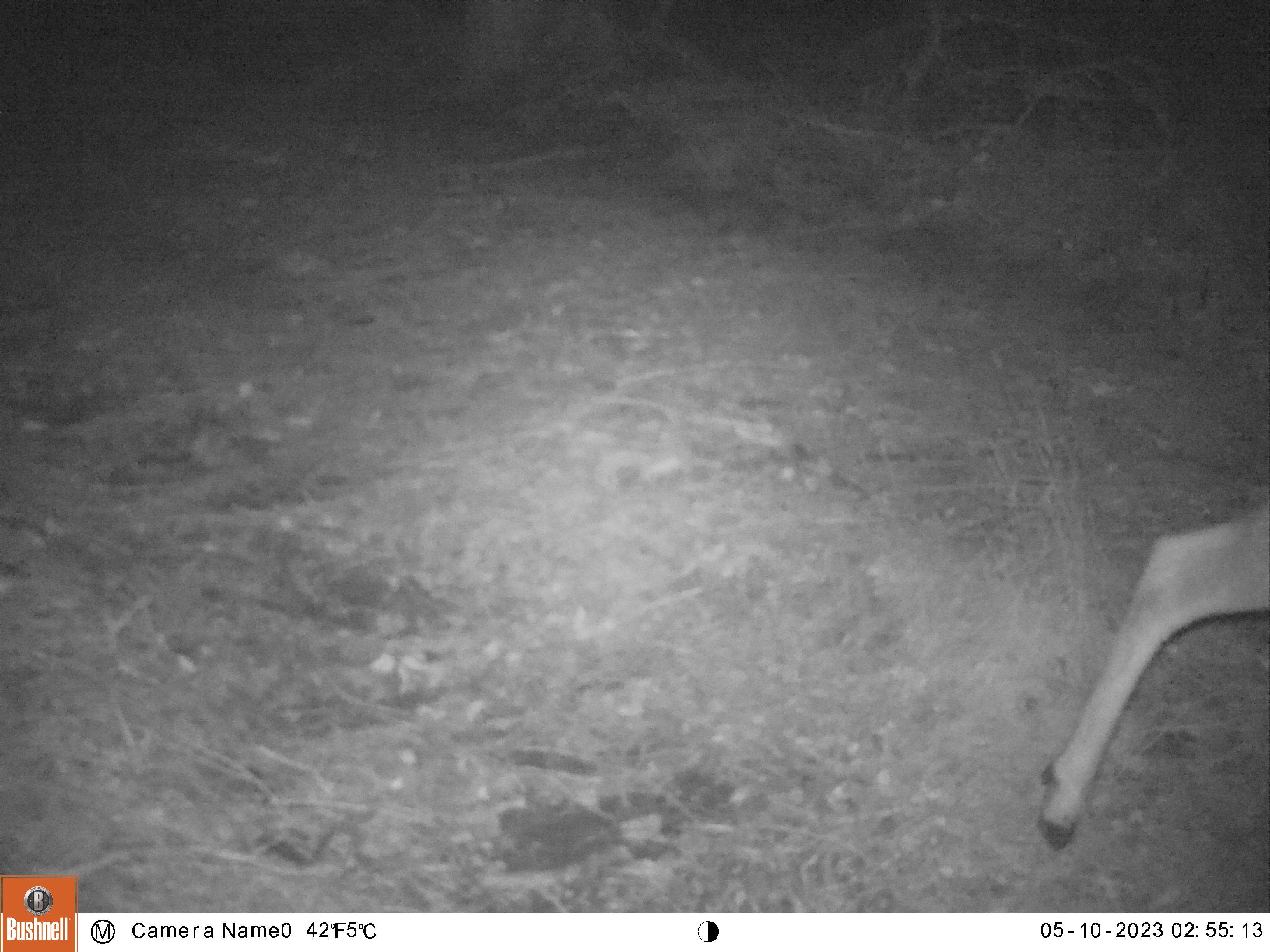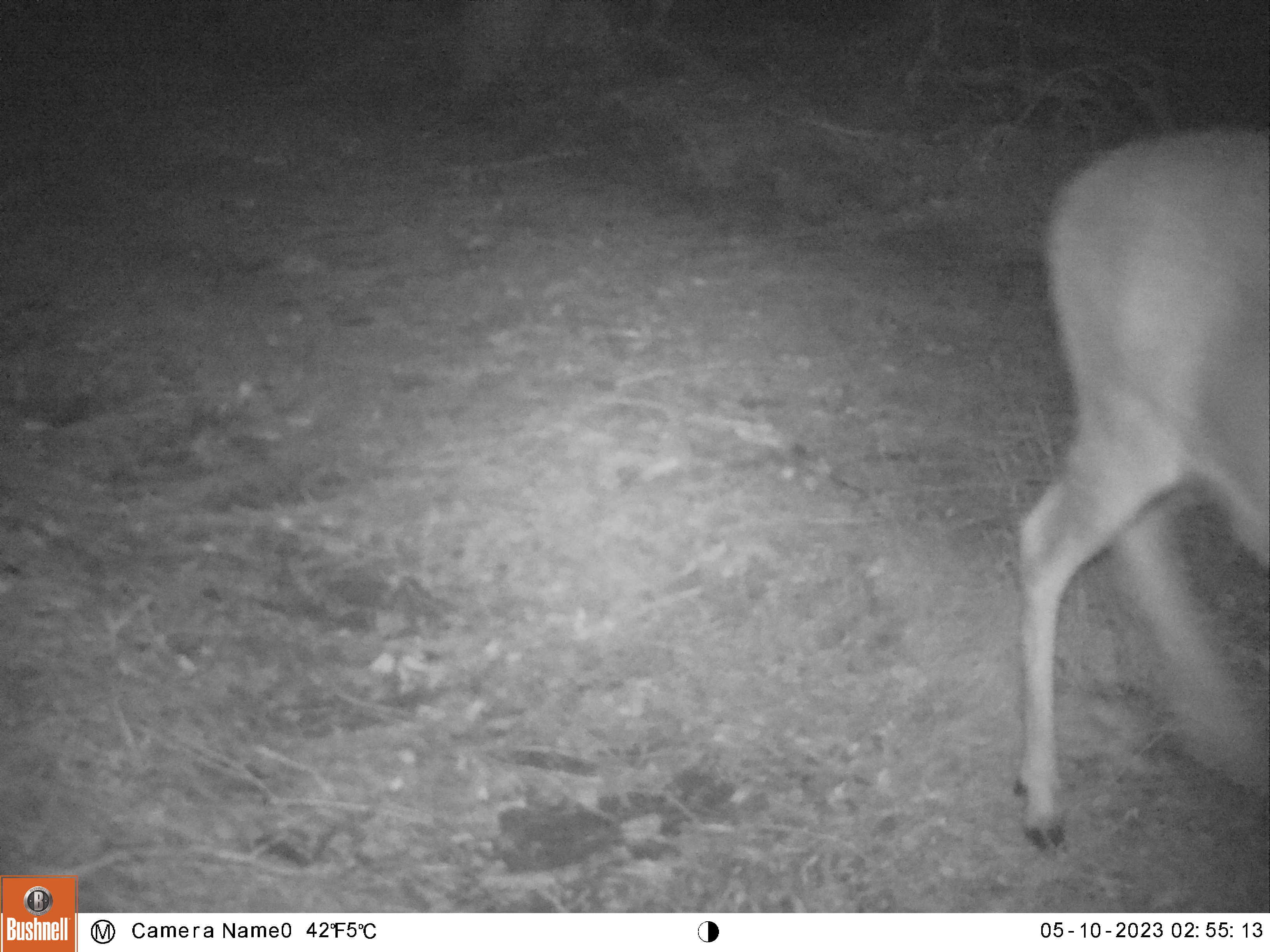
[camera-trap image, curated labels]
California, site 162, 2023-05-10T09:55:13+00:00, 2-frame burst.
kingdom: Animalia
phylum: Chordata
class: Mammalia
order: Artiodactyla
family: Cervidae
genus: Odocoileus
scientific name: Odocoileus hemionus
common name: mule deer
Mule deer (Odocoileus hemionus).